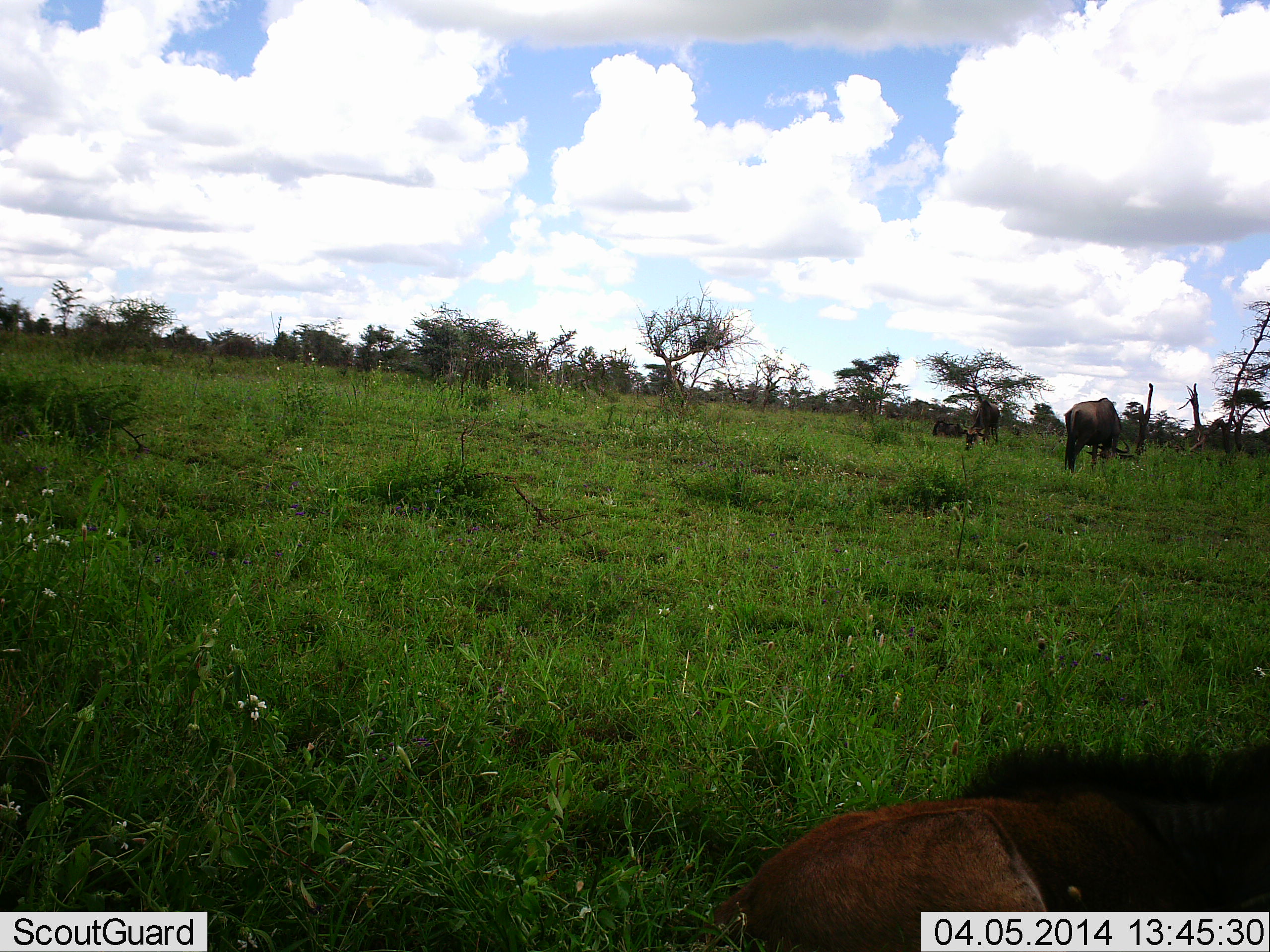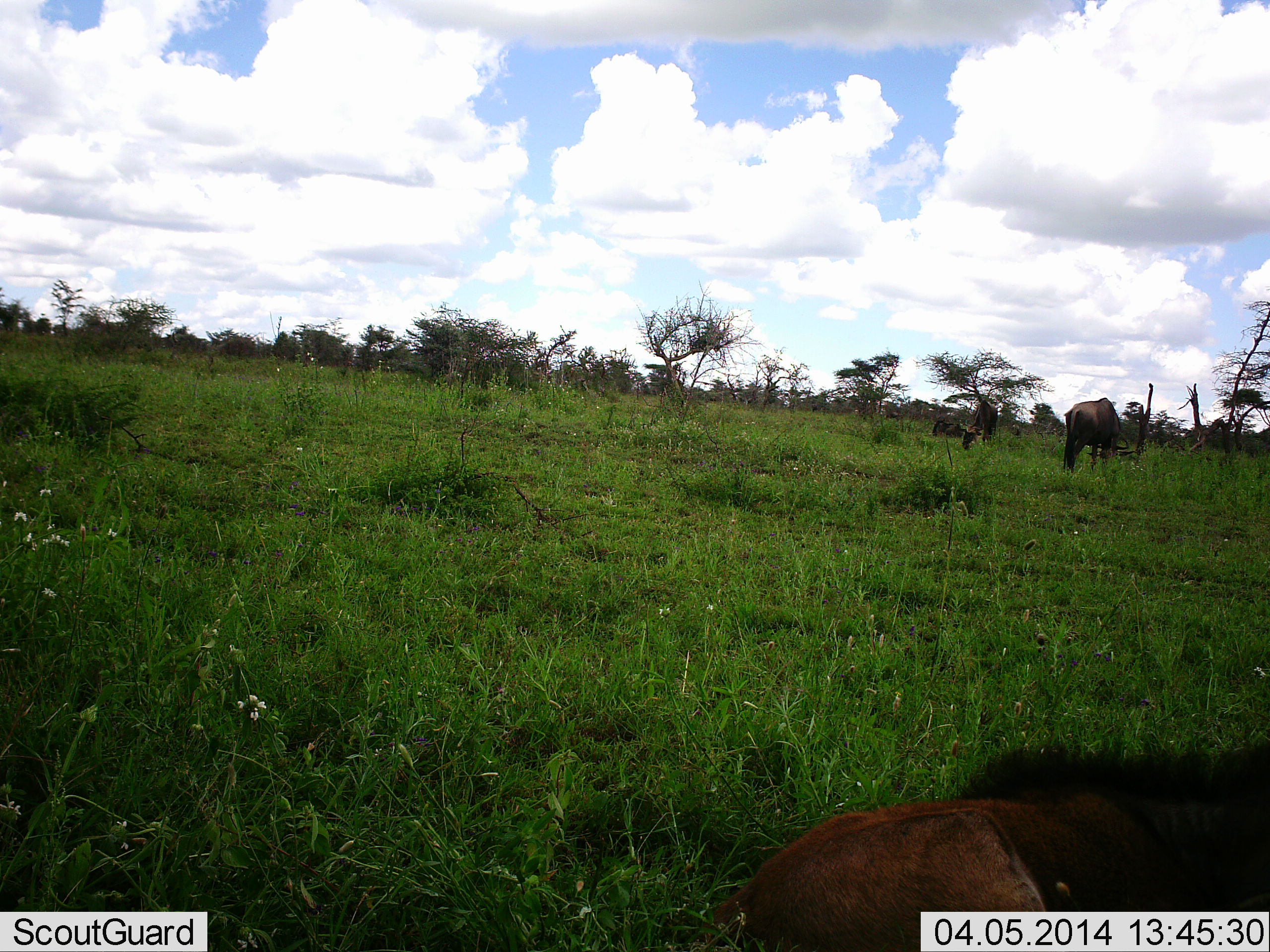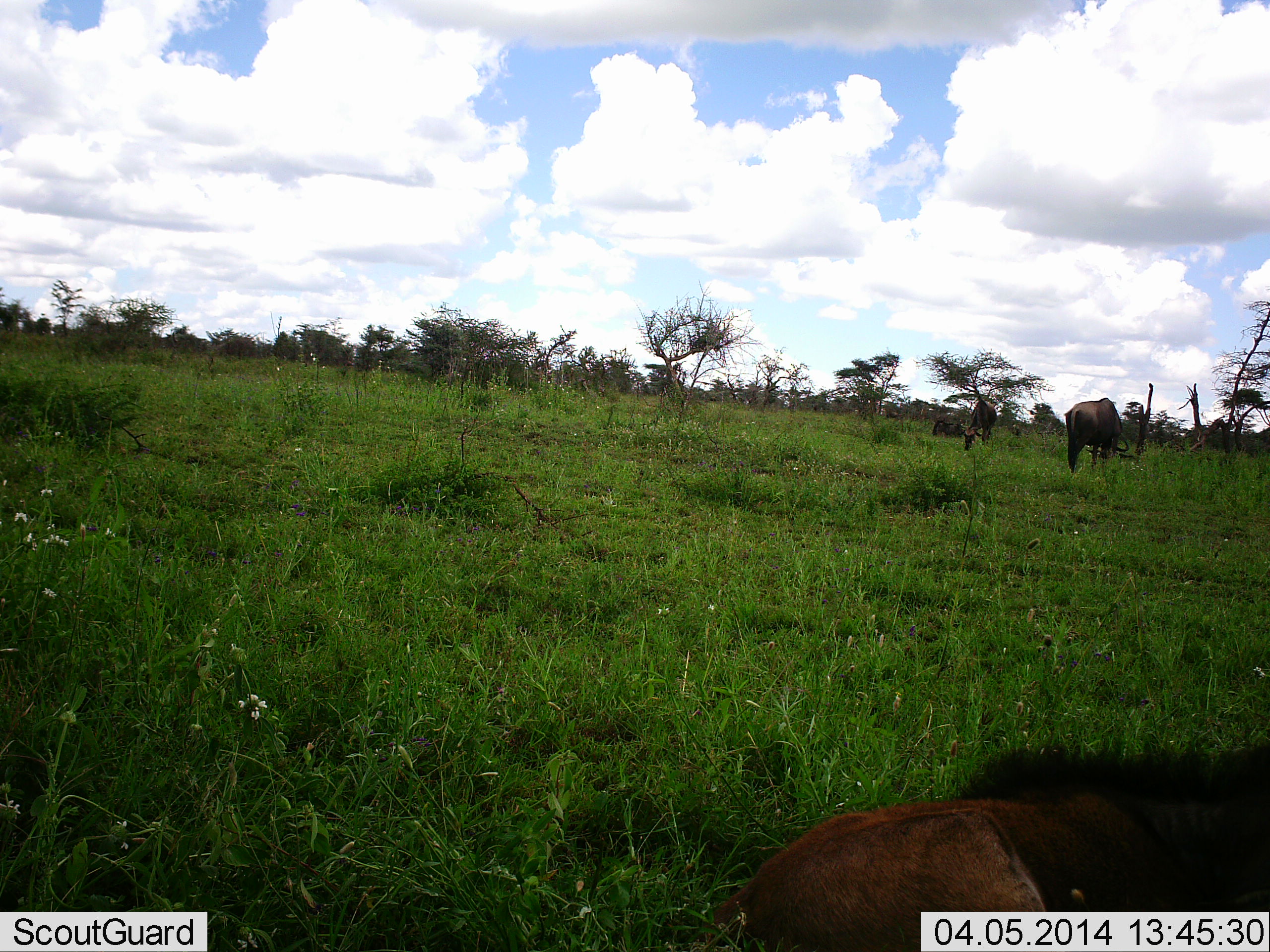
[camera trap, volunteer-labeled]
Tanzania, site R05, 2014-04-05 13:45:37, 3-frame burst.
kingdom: Animalia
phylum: Chordata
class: Mammalia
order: Artiodactyla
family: Bovidae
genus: Connochaetes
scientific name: Connochaetes taurinus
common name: blue wildebeest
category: wildebeest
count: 4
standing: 30%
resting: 60%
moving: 0%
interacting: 0%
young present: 0%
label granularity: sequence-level